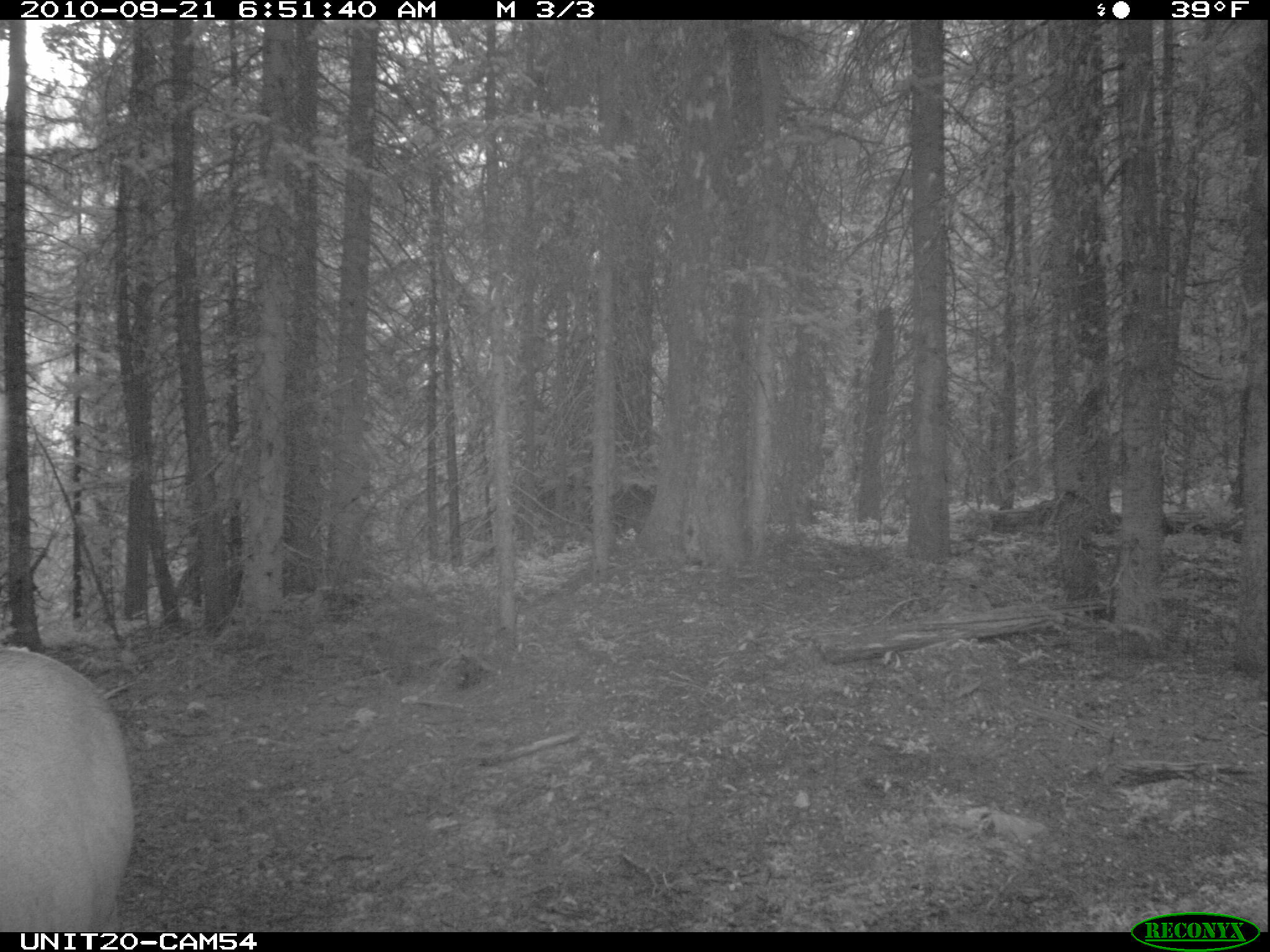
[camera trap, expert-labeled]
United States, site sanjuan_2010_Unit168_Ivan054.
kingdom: Animalia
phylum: Chordata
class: Mammalia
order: Artiodactyla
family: Cervidae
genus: Cervus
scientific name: Cervus elaphus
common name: red deer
Cervus elaphus (red deer).